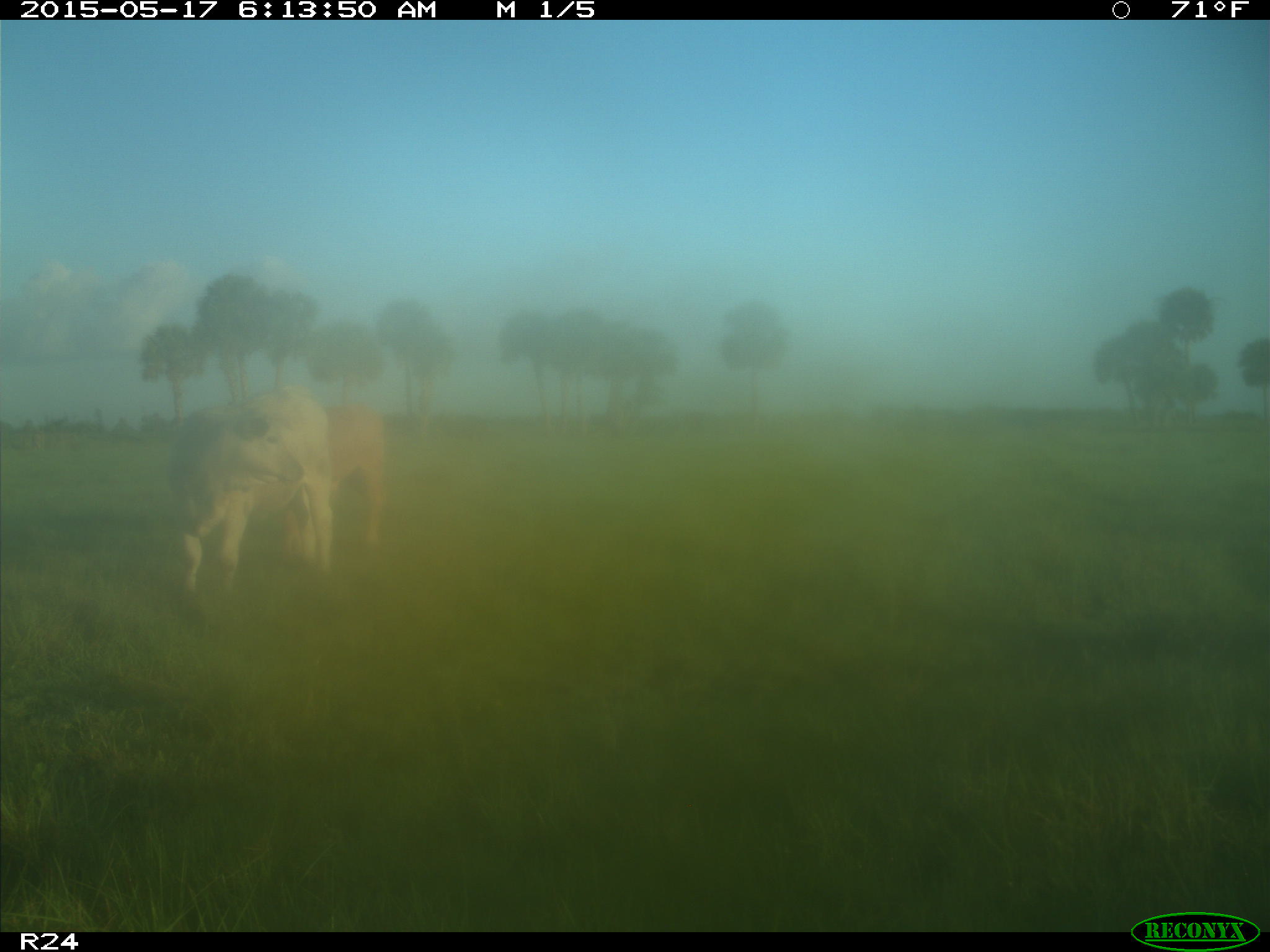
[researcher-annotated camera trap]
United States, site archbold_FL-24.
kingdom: Animalia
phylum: Chordata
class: Mammalia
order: Artiodactyla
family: Bovidae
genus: Bos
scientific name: Bos taurus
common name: domestic cow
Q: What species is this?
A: Bos taurus (domestic cow).